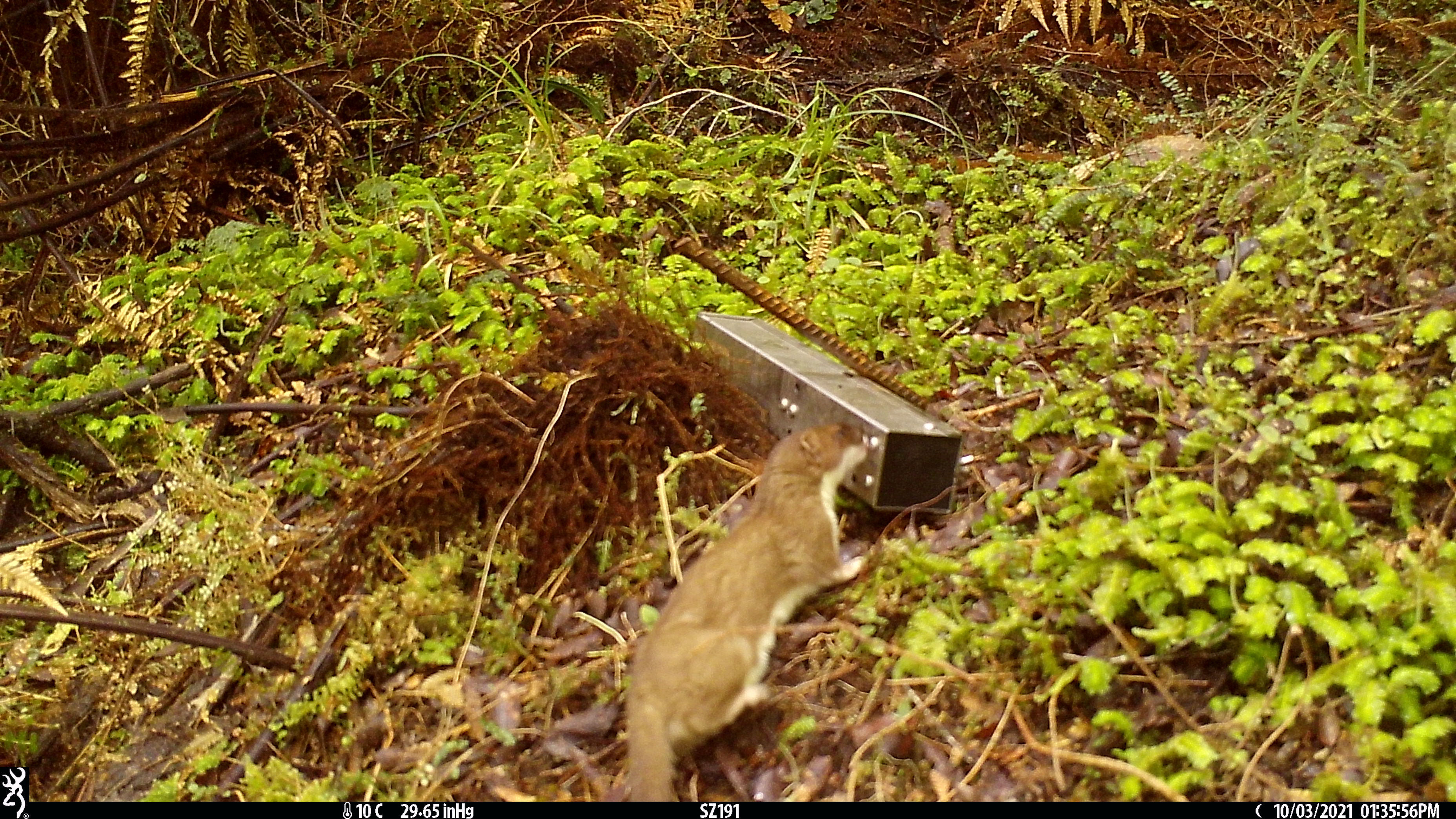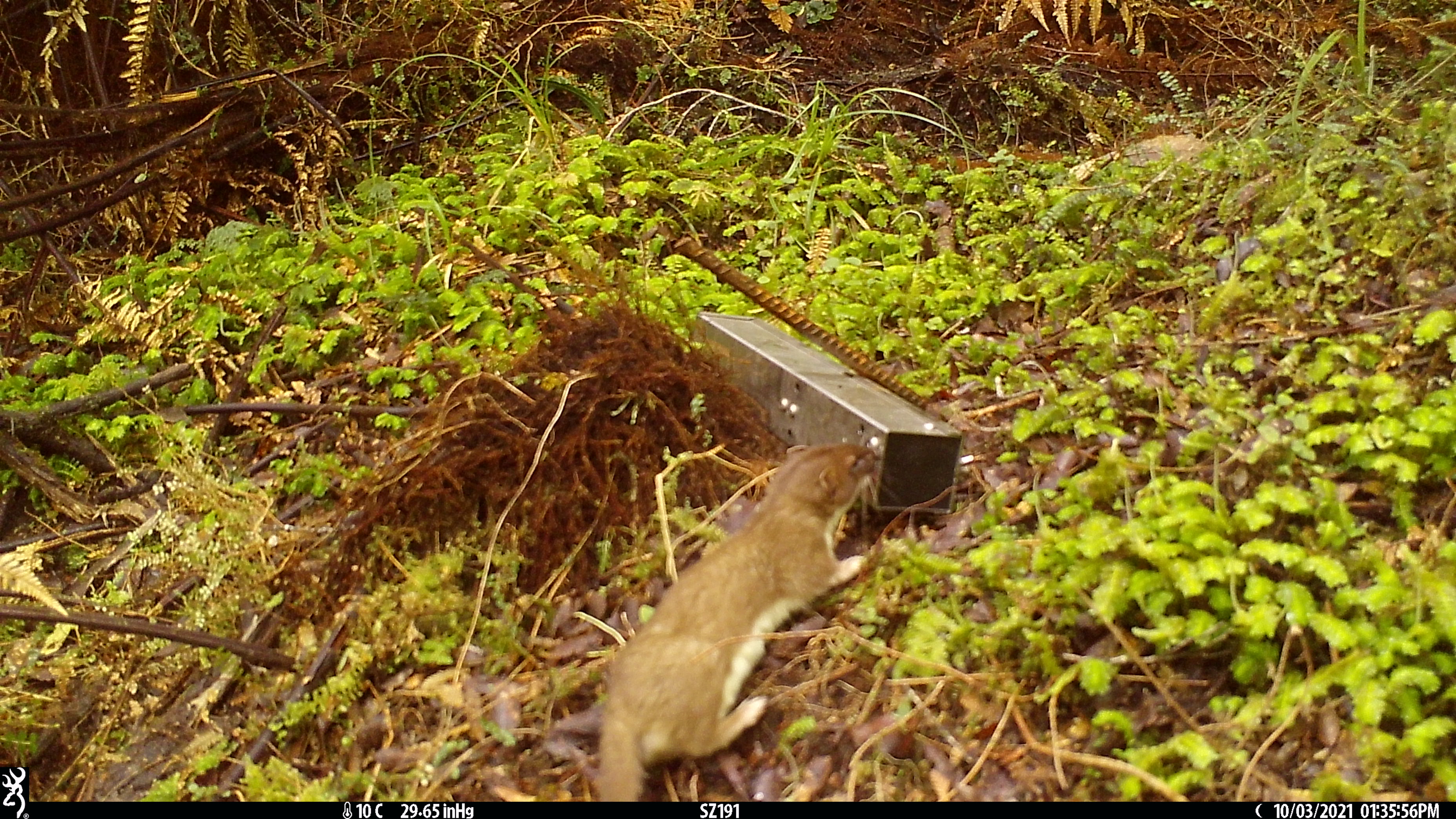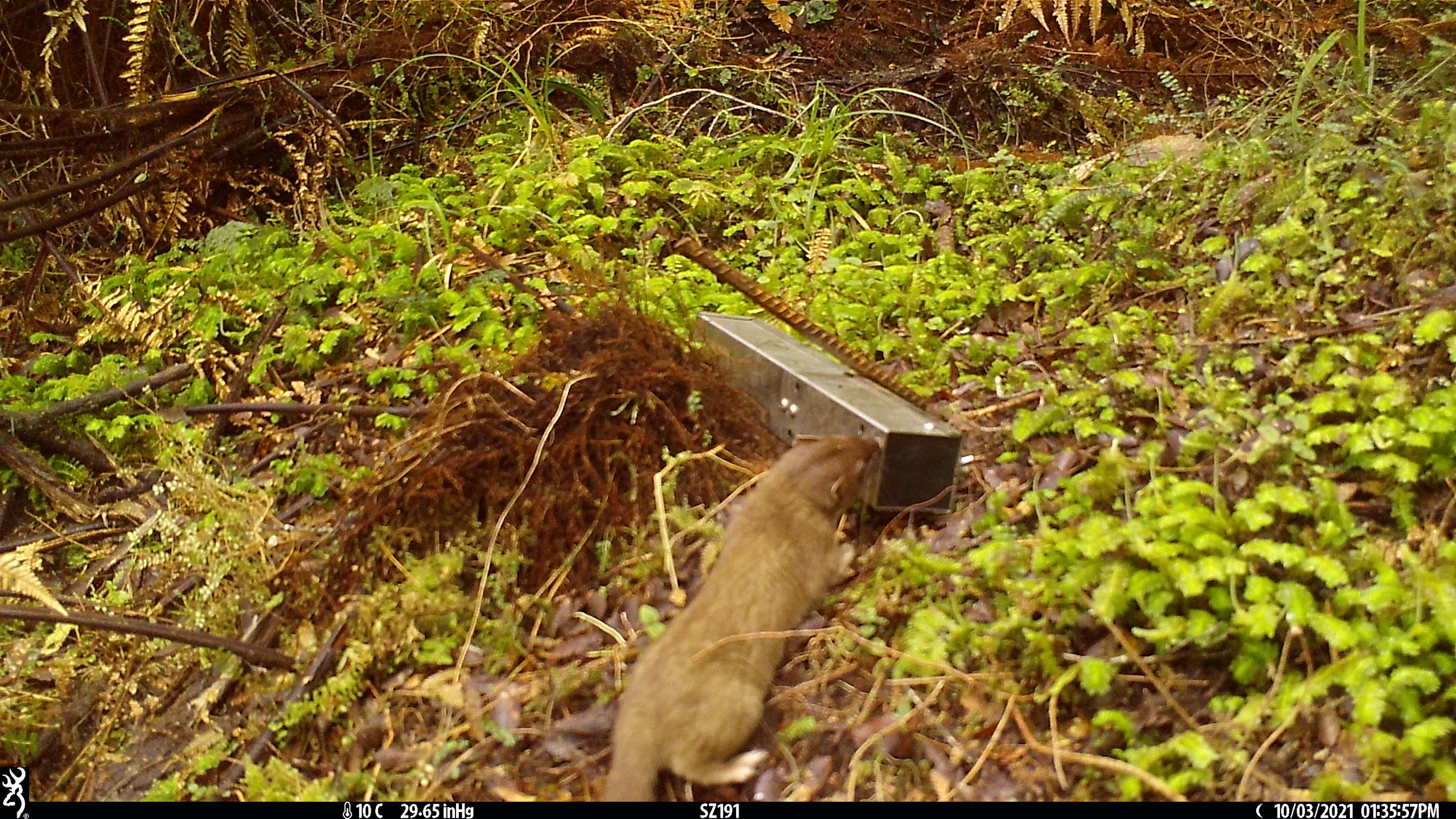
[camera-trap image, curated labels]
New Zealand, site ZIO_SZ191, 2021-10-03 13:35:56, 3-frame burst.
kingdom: Animalia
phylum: Chordata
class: Mammalia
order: Carnivora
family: Mustelidae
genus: Mustela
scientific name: Mustela erminea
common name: stoat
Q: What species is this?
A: Stoat (Mustela erminea).